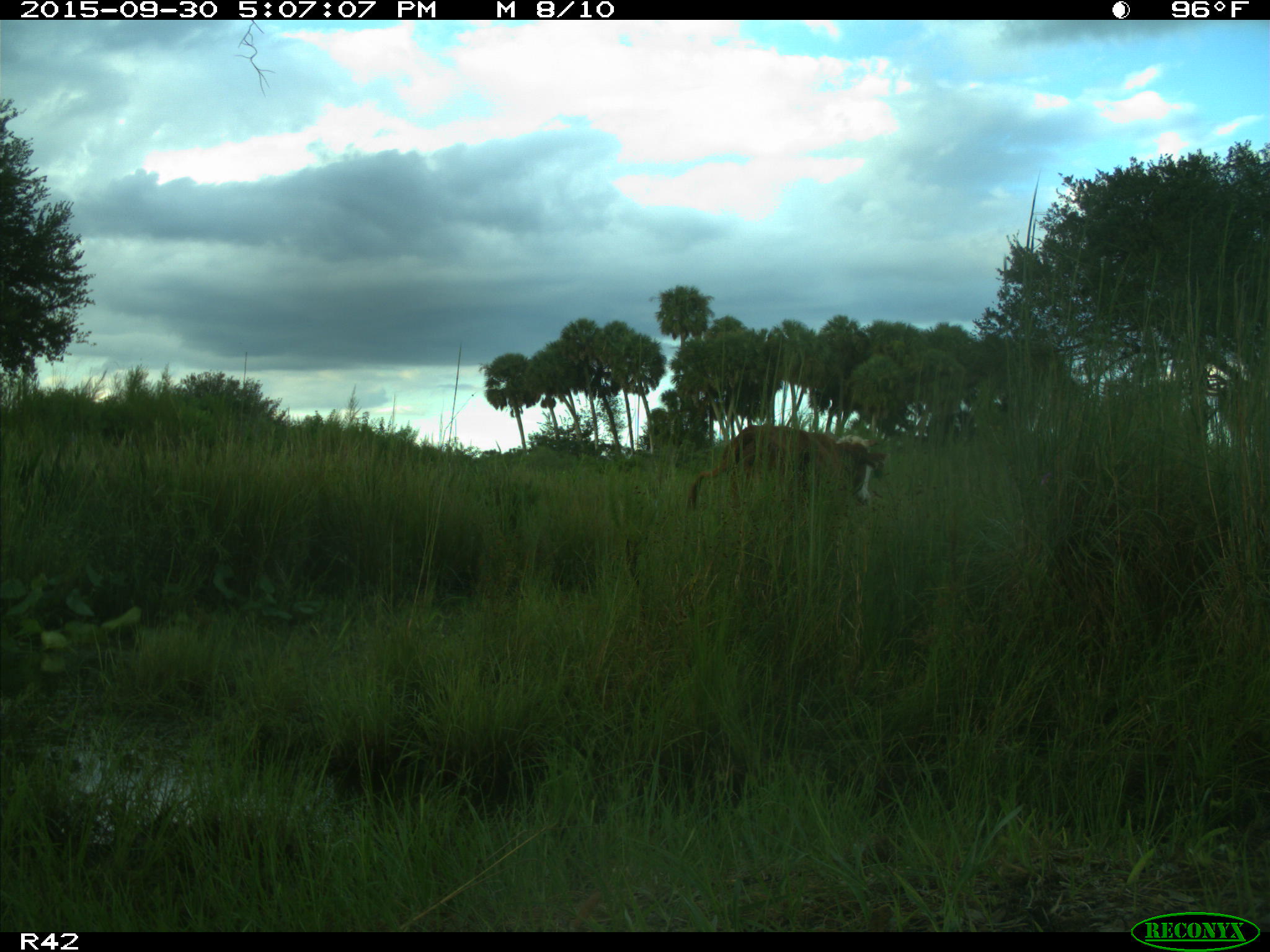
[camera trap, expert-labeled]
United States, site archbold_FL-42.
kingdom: Animalia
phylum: Chordata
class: Mammalia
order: Artiodactyla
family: Bovidae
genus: Bos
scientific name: Bos taurus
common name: domestic cow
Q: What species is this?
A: Bos taurus (domestic cow).